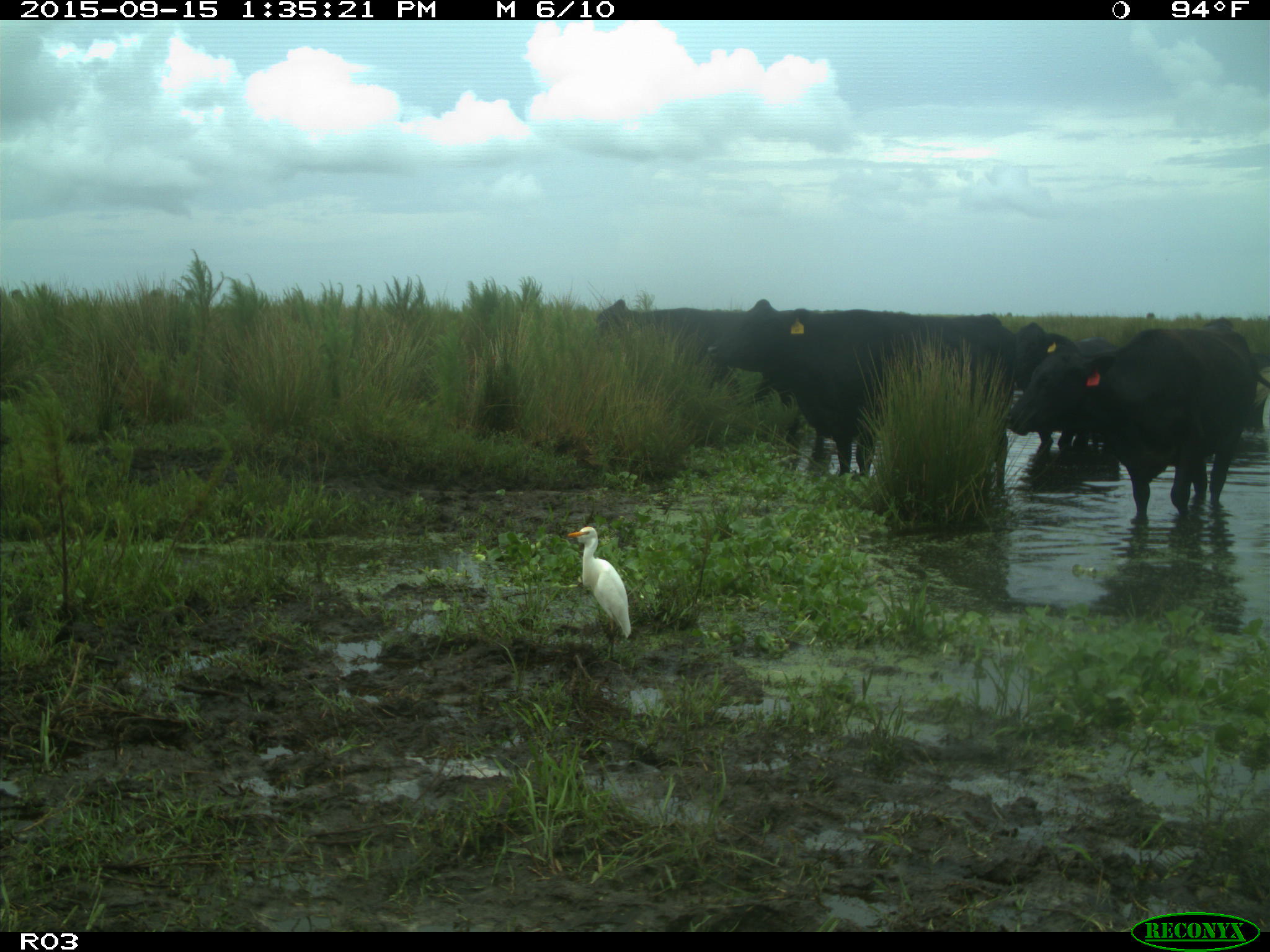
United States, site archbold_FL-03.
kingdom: Animalia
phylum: Chordata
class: Mammalia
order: Artiodactyla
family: Bovidae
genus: Bos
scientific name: Bos taurus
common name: domestic cow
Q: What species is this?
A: Bos taurus (domestic cow).